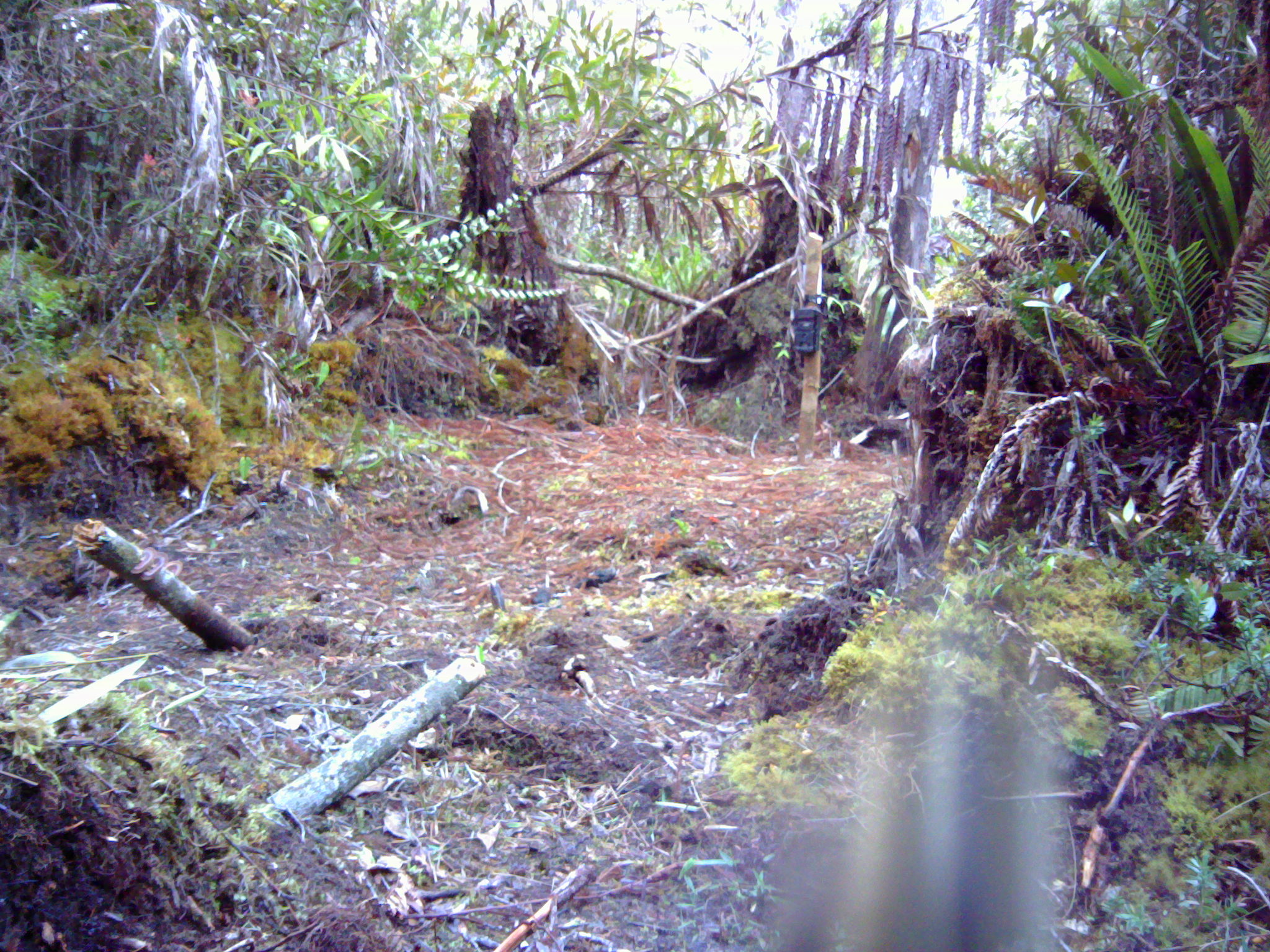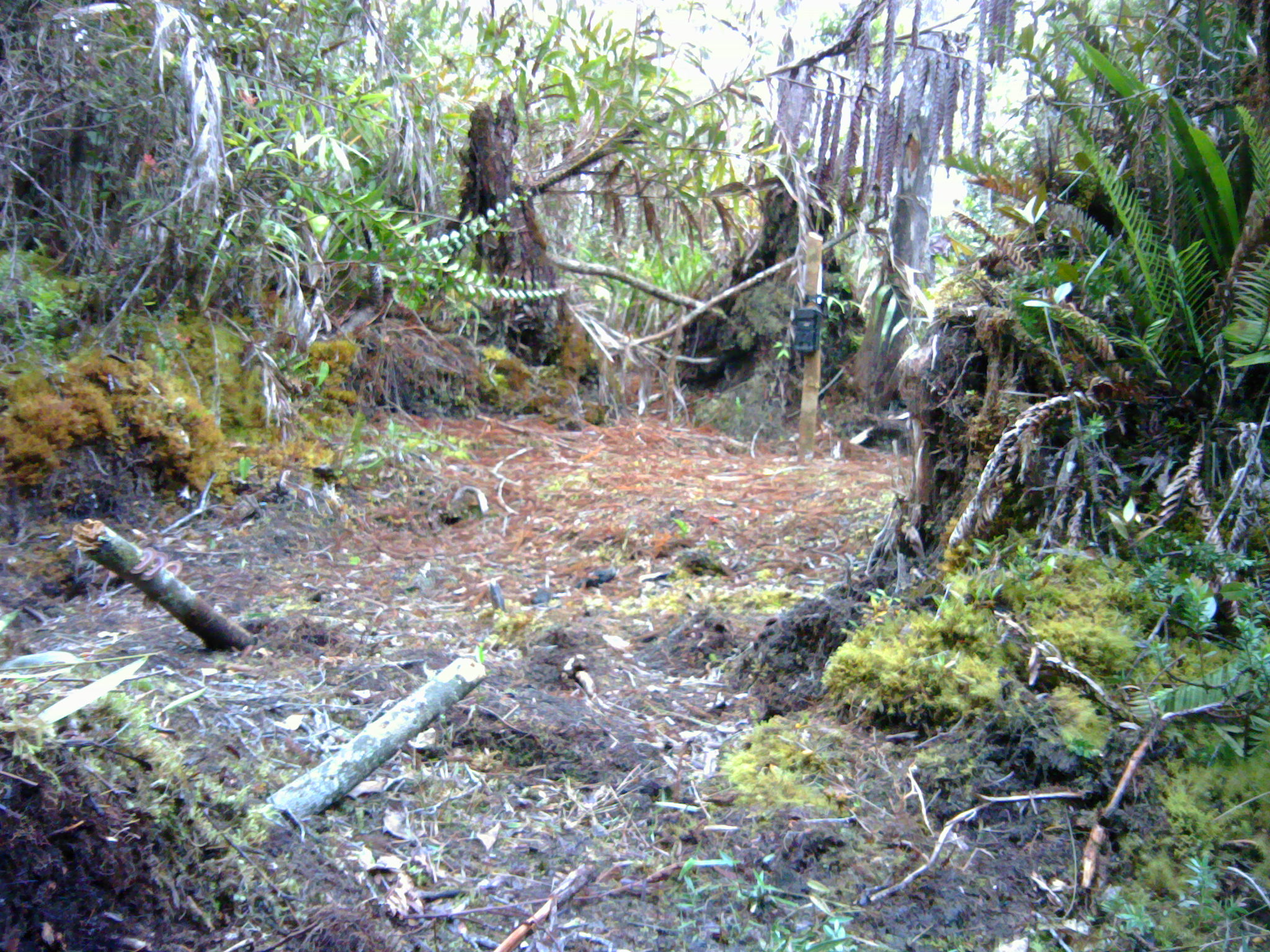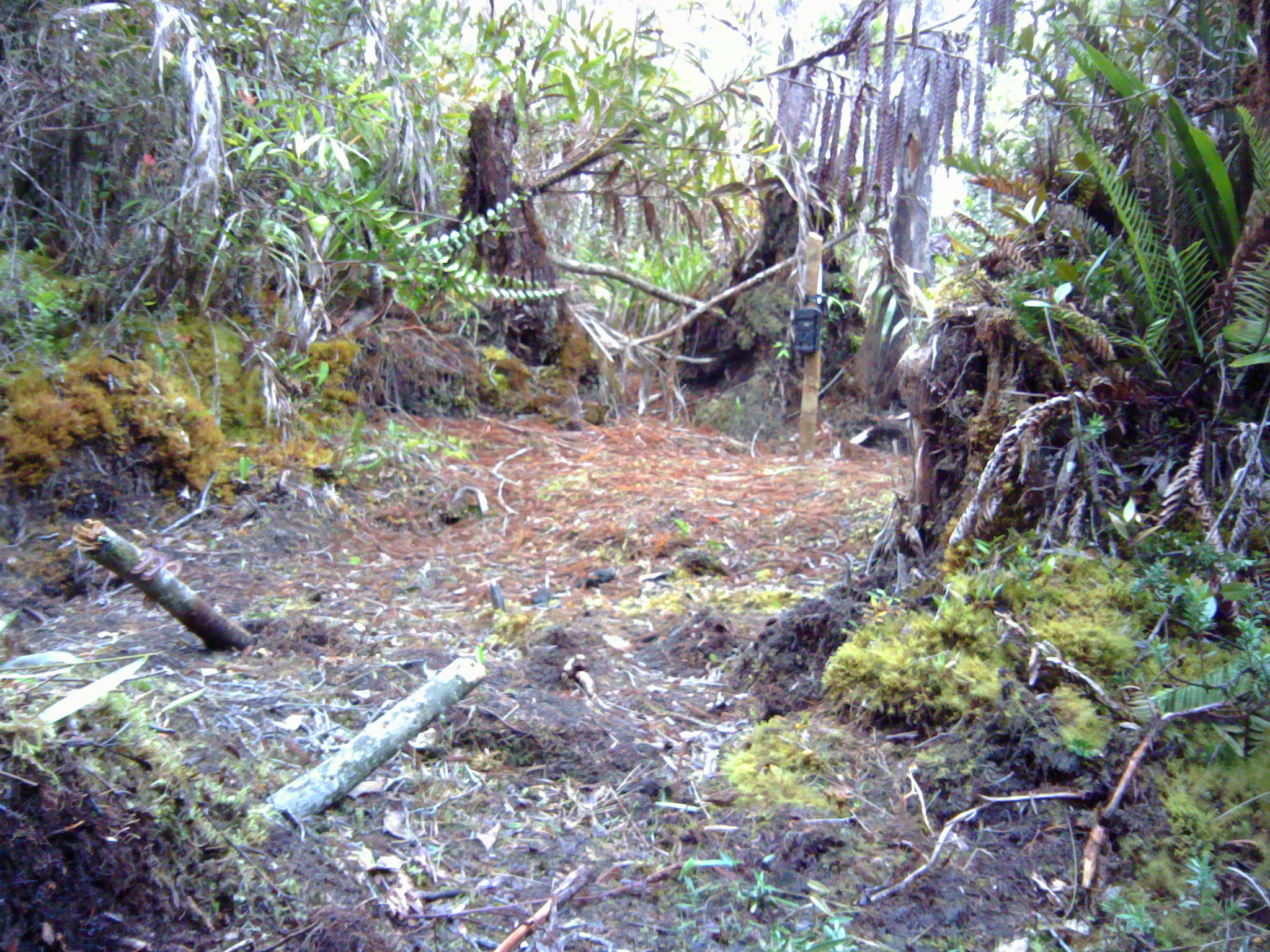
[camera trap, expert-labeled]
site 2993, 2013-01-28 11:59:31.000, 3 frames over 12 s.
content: unidentified animal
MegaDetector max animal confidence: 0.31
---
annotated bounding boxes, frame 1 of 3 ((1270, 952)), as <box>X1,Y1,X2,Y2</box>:
unidentifiable: <box>754,624,1084,952</box>